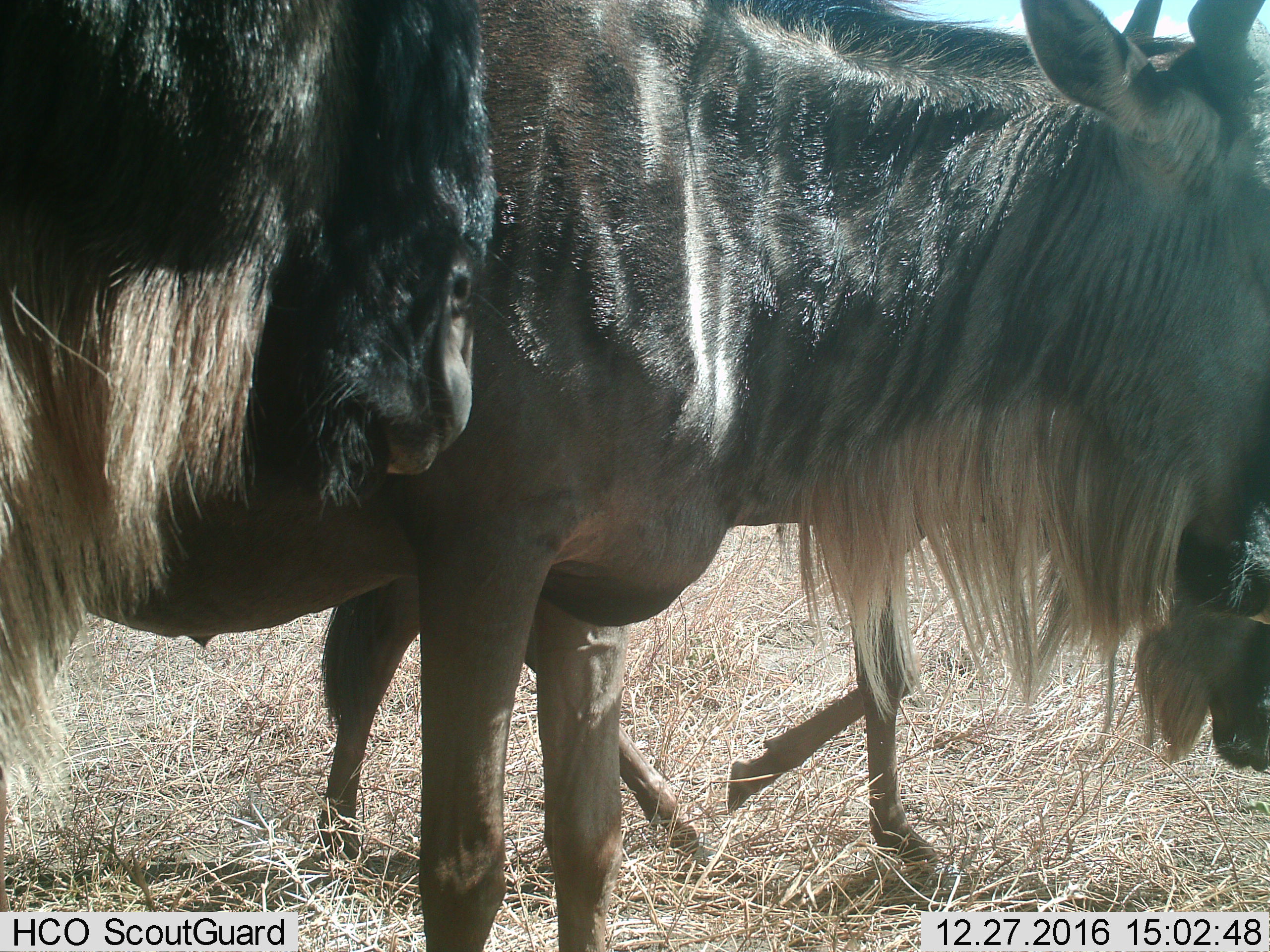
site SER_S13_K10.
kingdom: Animalia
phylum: Chordata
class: Mammalia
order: Artiodactyla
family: Bovidae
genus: Connochaetes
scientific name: Connochaetes taurinus taurinus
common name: blue wildebeest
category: wildebeestblue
Wildebeestblue (blue wildebeest) (Connochaetes taurinus taurinus), count 3. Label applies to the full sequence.